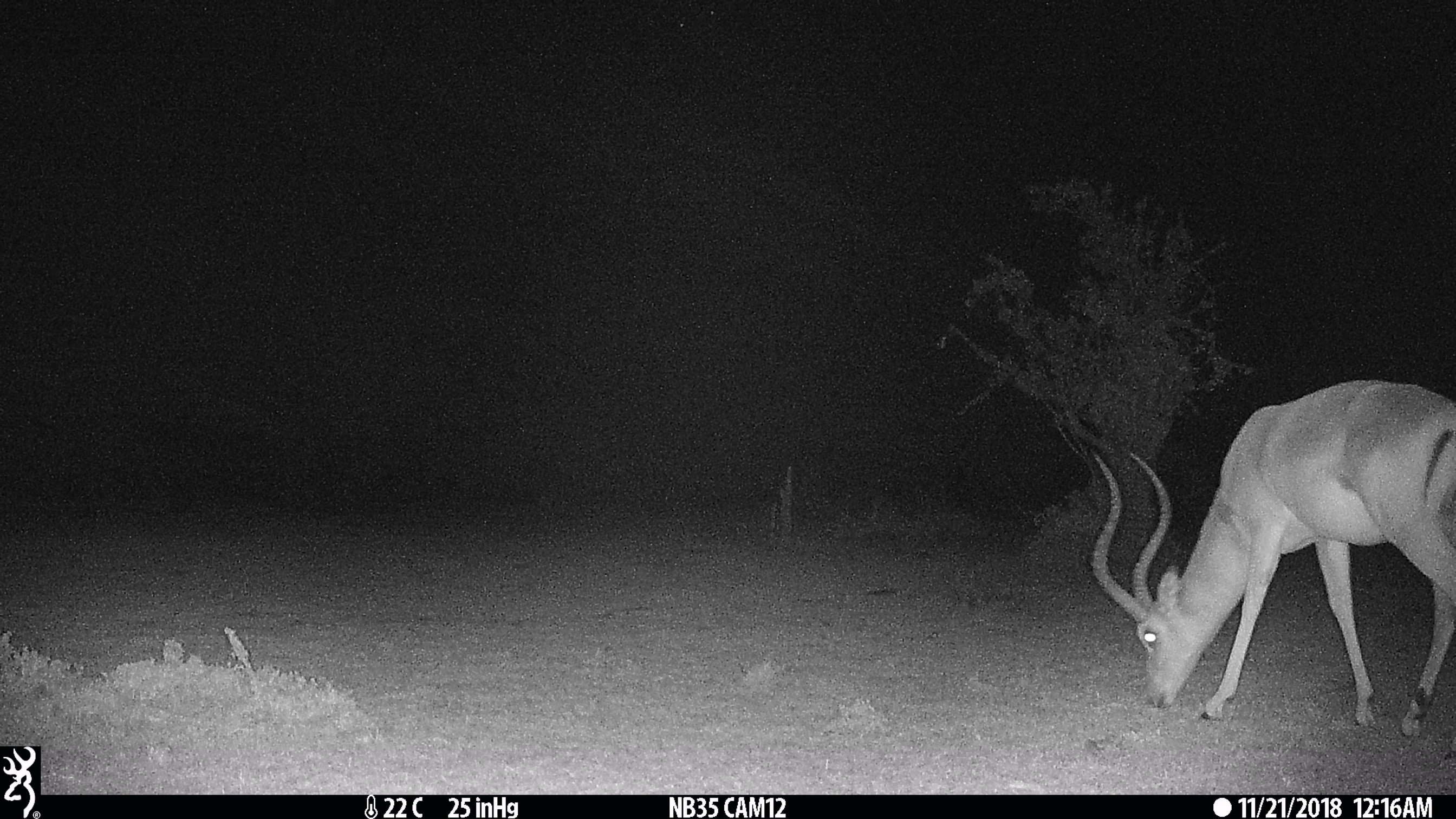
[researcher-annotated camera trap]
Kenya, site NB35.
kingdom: Animalia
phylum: Chordata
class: Mammalia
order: Artiodactyla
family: Bovidae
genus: Aepyceros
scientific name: Aepyceros melampus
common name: impala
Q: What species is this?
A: Impala (Aepyceros melampus).